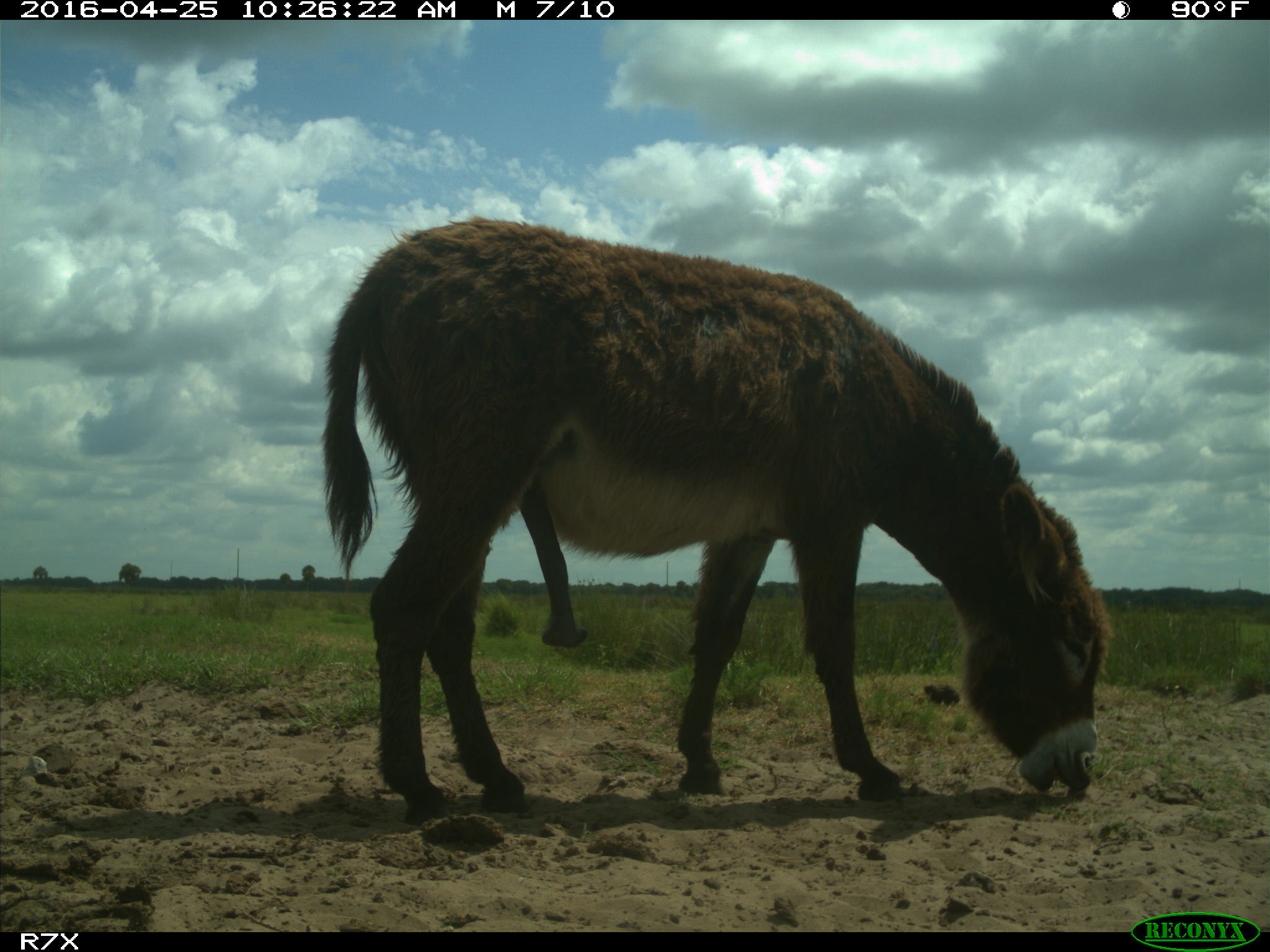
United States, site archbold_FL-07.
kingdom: Animalia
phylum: Chordata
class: Mammalia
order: Artiodactyla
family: Bovidae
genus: Bos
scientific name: Bos taurus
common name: domestic cow